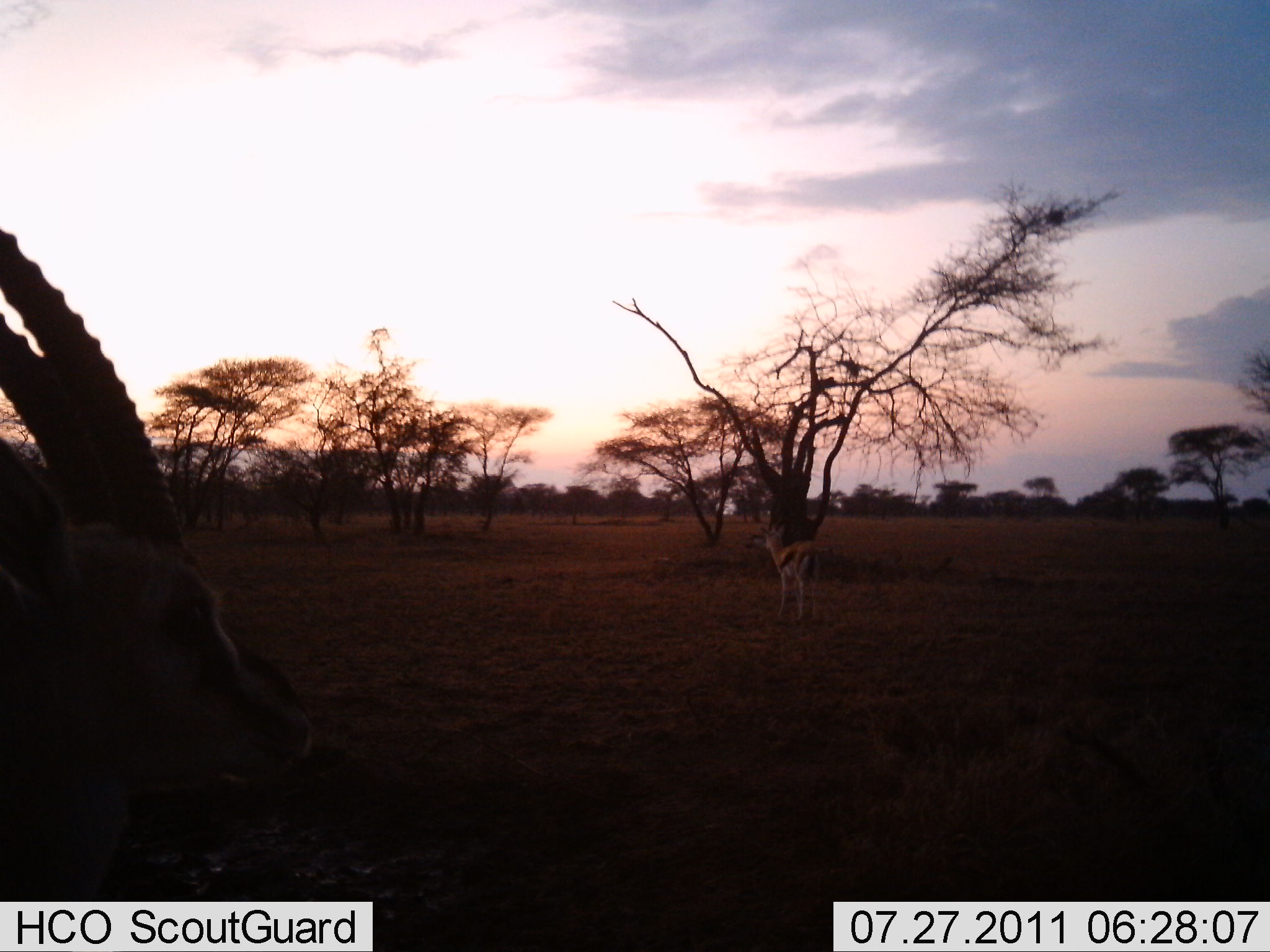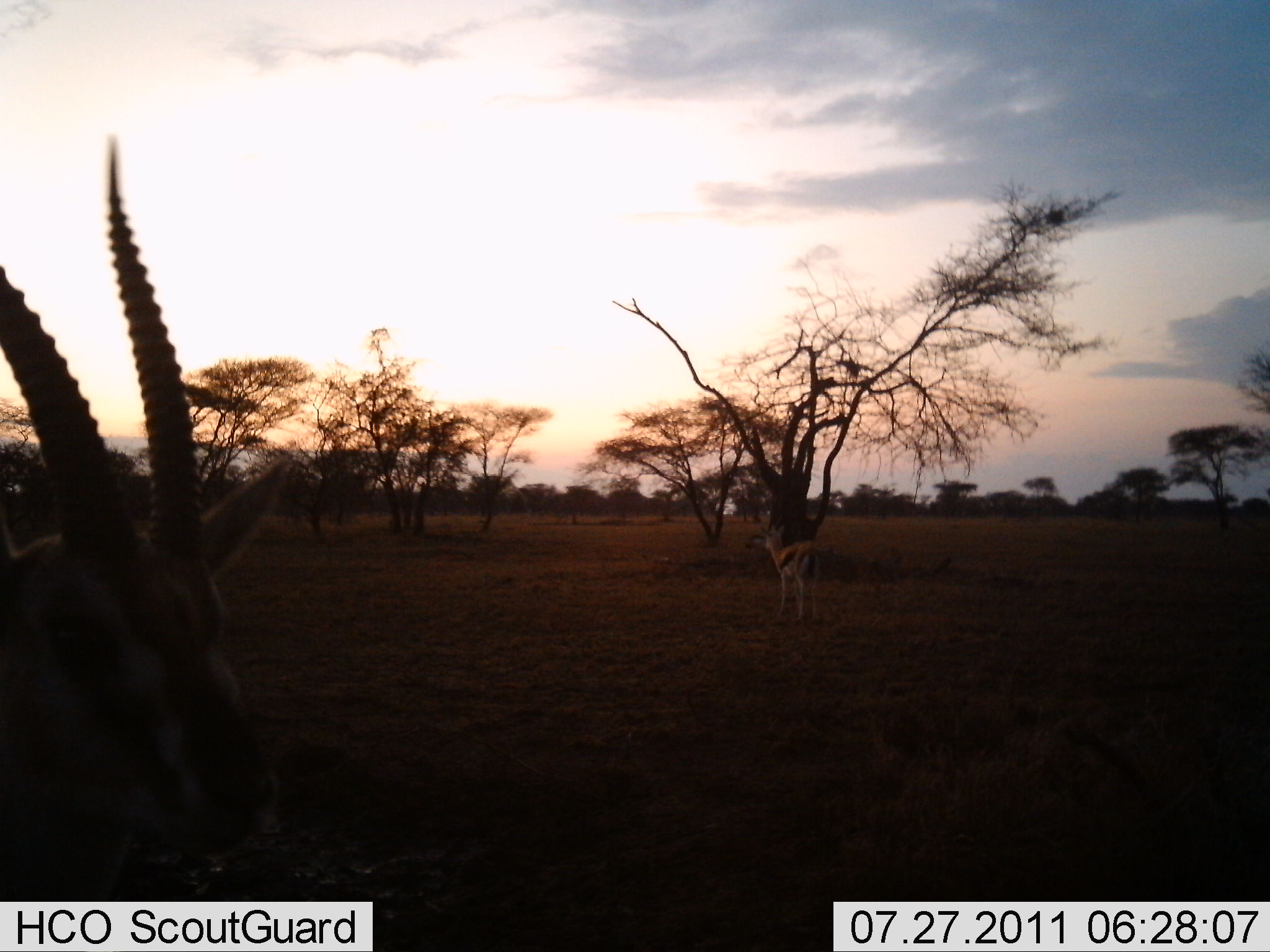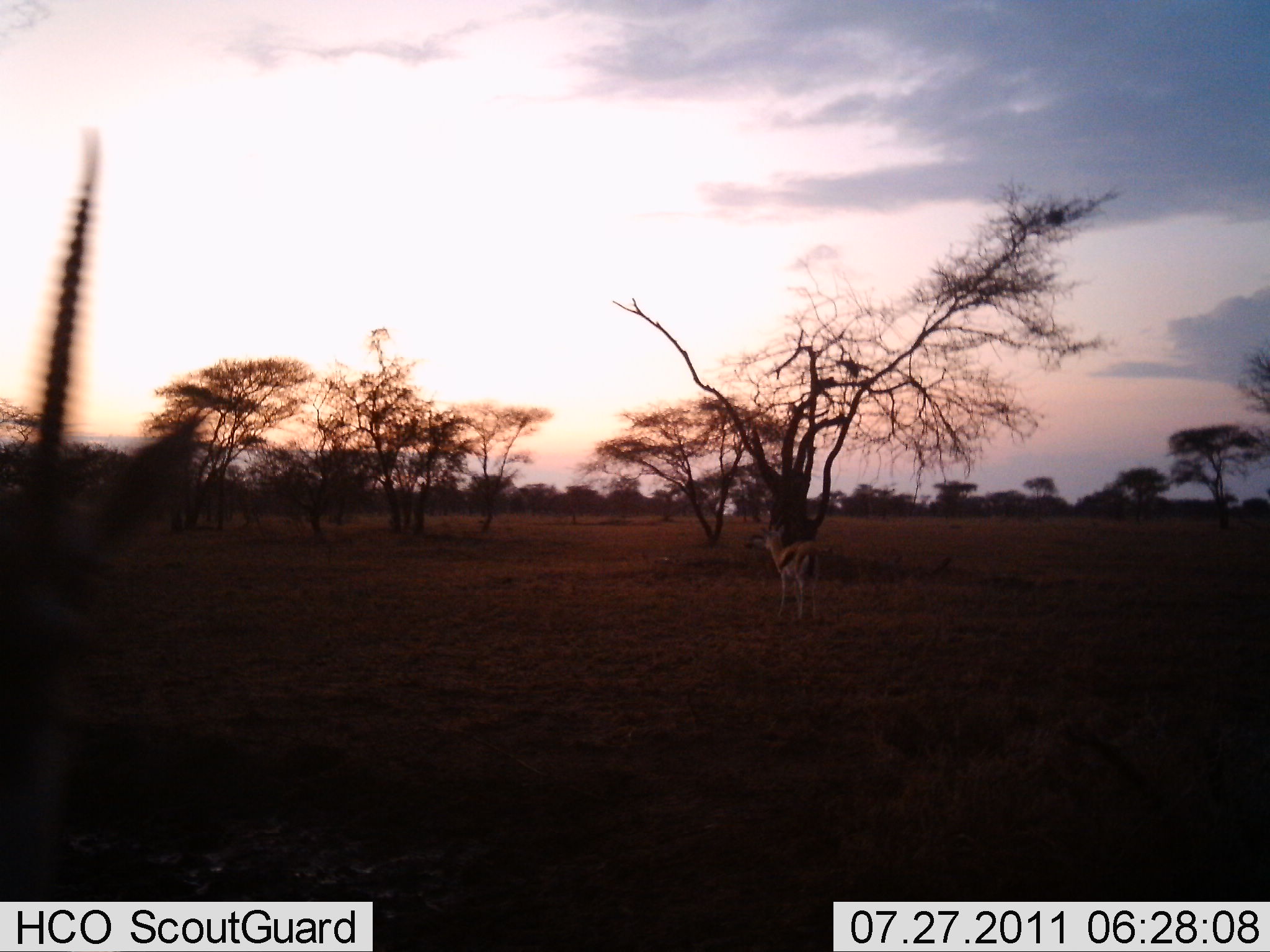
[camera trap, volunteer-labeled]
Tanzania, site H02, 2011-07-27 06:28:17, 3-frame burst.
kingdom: Animalia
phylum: Chordata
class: Mammalia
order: Artiodactyla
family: Bovidae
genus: Eudorcas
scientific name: Eudorcas thomsonii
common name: thomson's gazelle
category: gazellethomsons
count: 2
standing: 100%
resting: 0%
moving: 0%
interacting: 0%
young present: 7%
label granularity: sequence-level